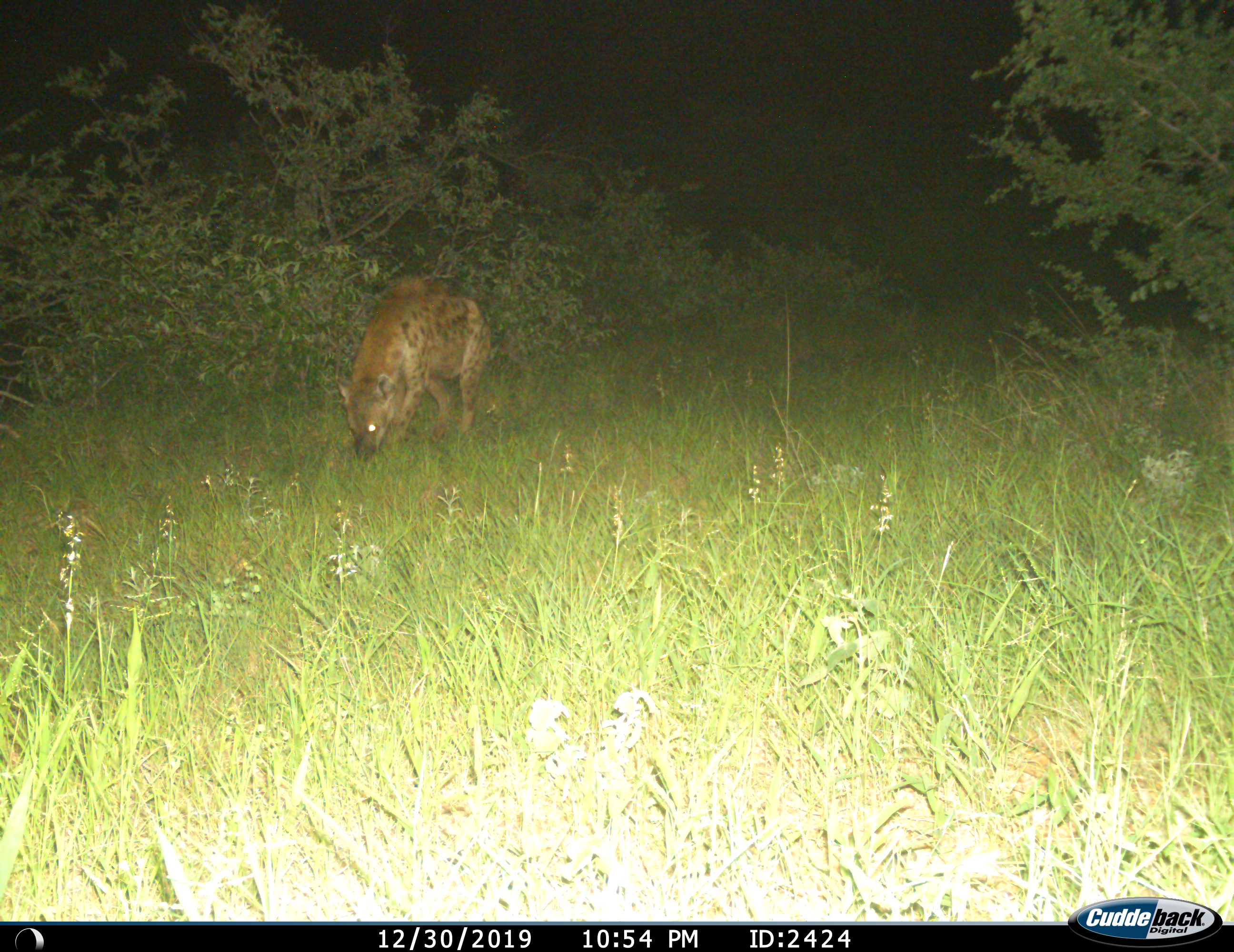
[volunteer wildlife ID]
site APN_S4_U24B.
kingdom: Animalia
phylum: Chordata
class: Mammalia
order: Carnivora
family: Hyaenidae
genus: Crocuta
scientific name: Crocuta crocuta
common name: spotted hyena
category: hyenaspotted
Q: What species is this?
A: Hyenaspotted (spotted hyena) (Crocuta crocuta).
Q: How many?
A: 1.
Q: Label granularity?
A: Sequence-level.